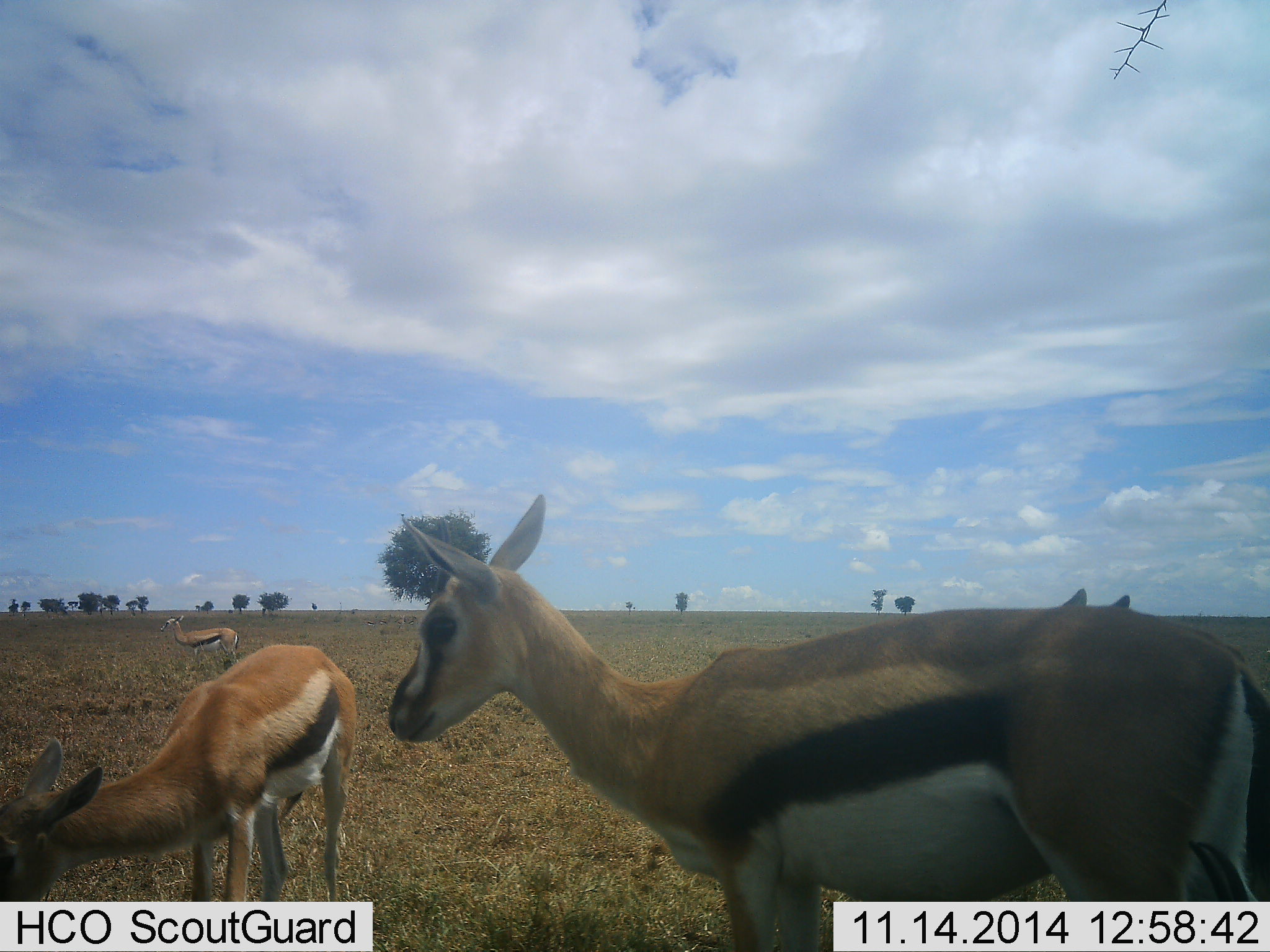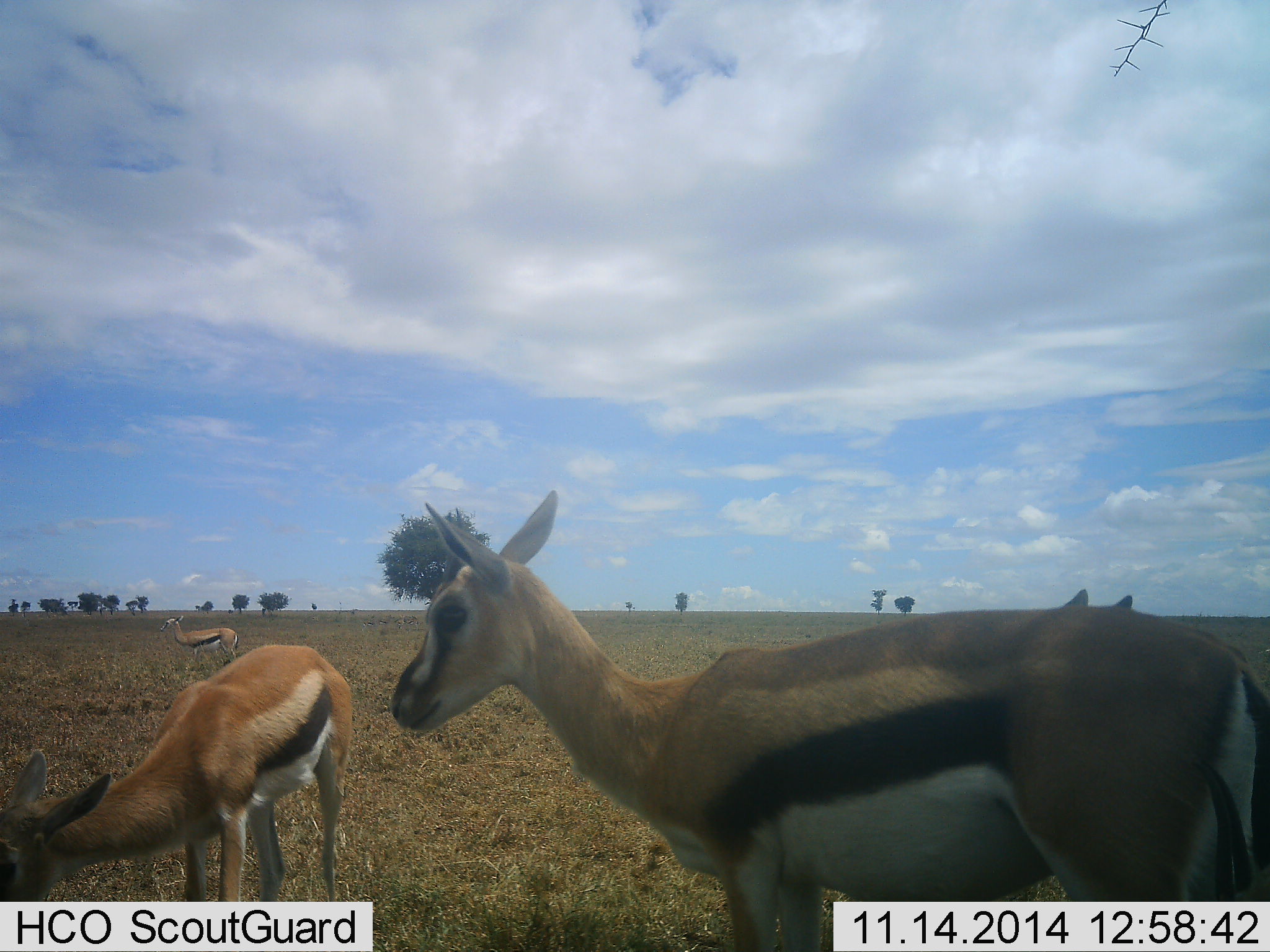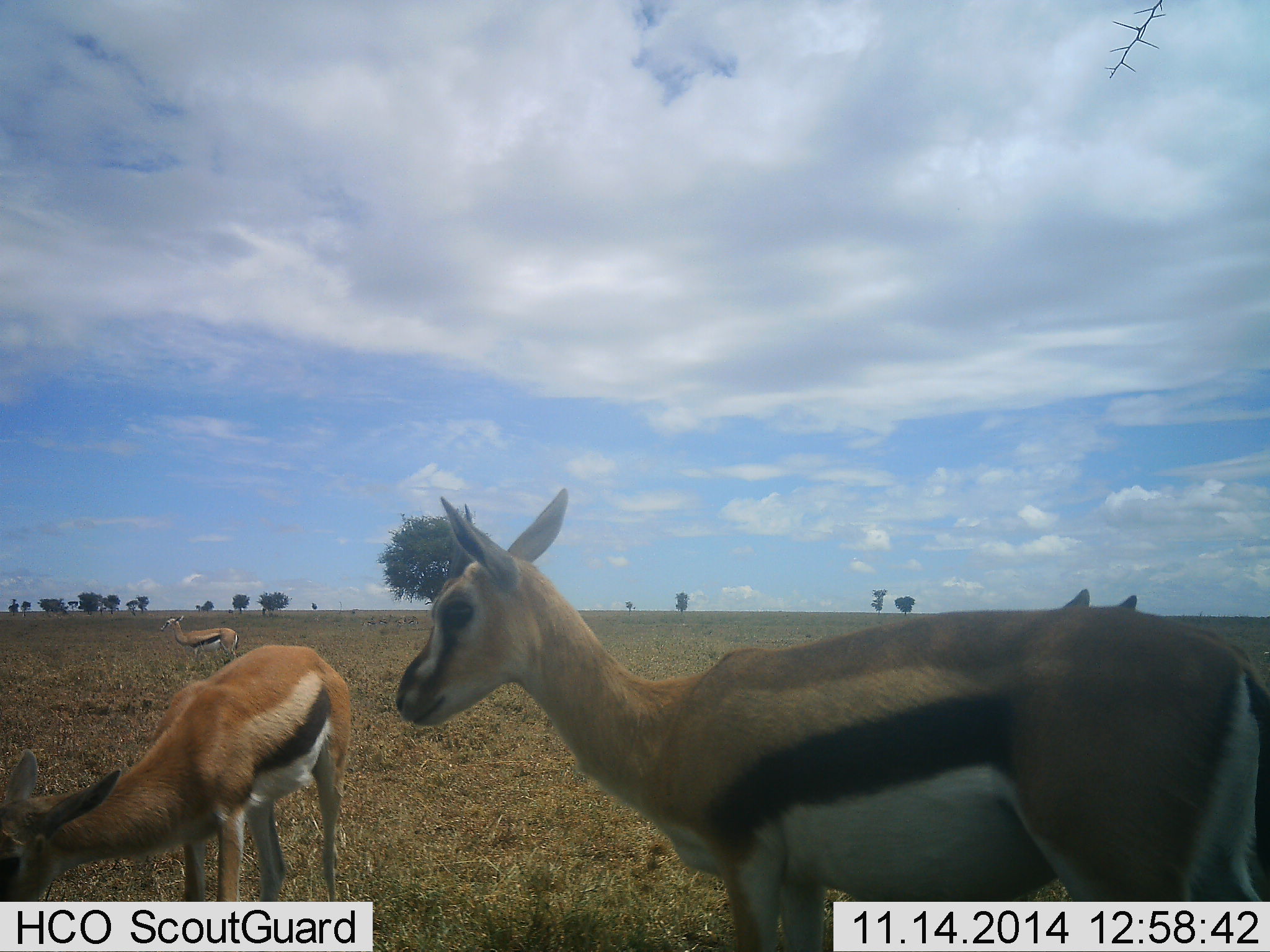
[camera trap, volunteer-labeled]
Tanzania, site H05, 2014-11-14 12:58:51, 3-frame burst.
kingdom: Animalia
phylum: Chordata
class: Mammalia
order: Artiodactyla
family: Bovidae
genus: Eudorcas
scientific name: Eudorcas thomsonii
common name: thomson's gazelle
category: gazellethomsons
Gazellethomsons (thomson's gazelle) (Eudorcas thomsonii), count 3. Behavior (volunteer vote fractions): standing 90%, resting 0%, moving 0%, interacting 0%. Young present (vote fraction): 10%. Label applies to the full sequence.